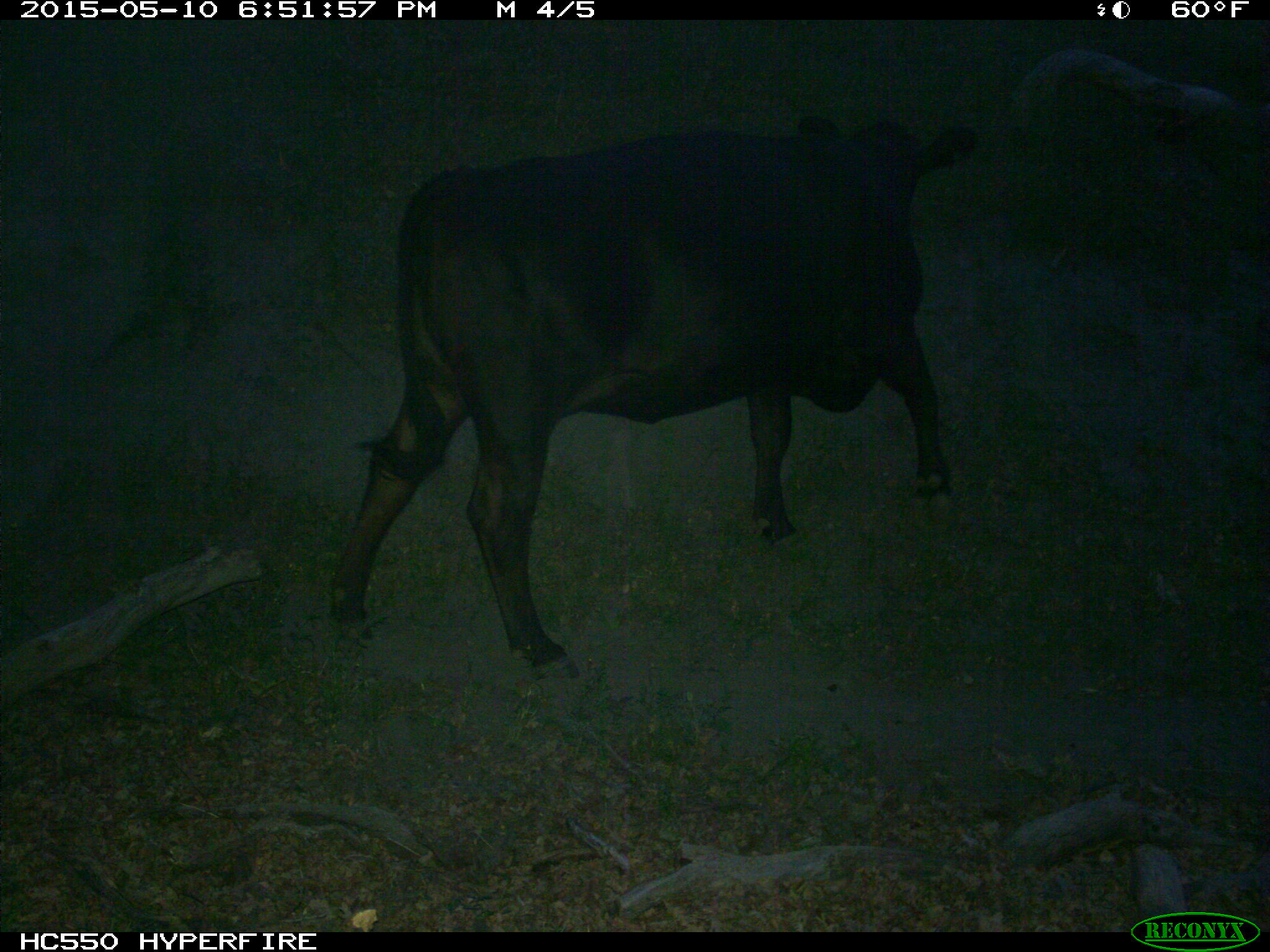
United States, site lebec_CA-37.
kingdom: Animalia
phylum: Chordata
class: Mammalia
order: Artiodactyla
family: Bovidae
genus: Bos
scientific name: Bos taurus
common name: domestic cow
Bos taurus (domestic cow).